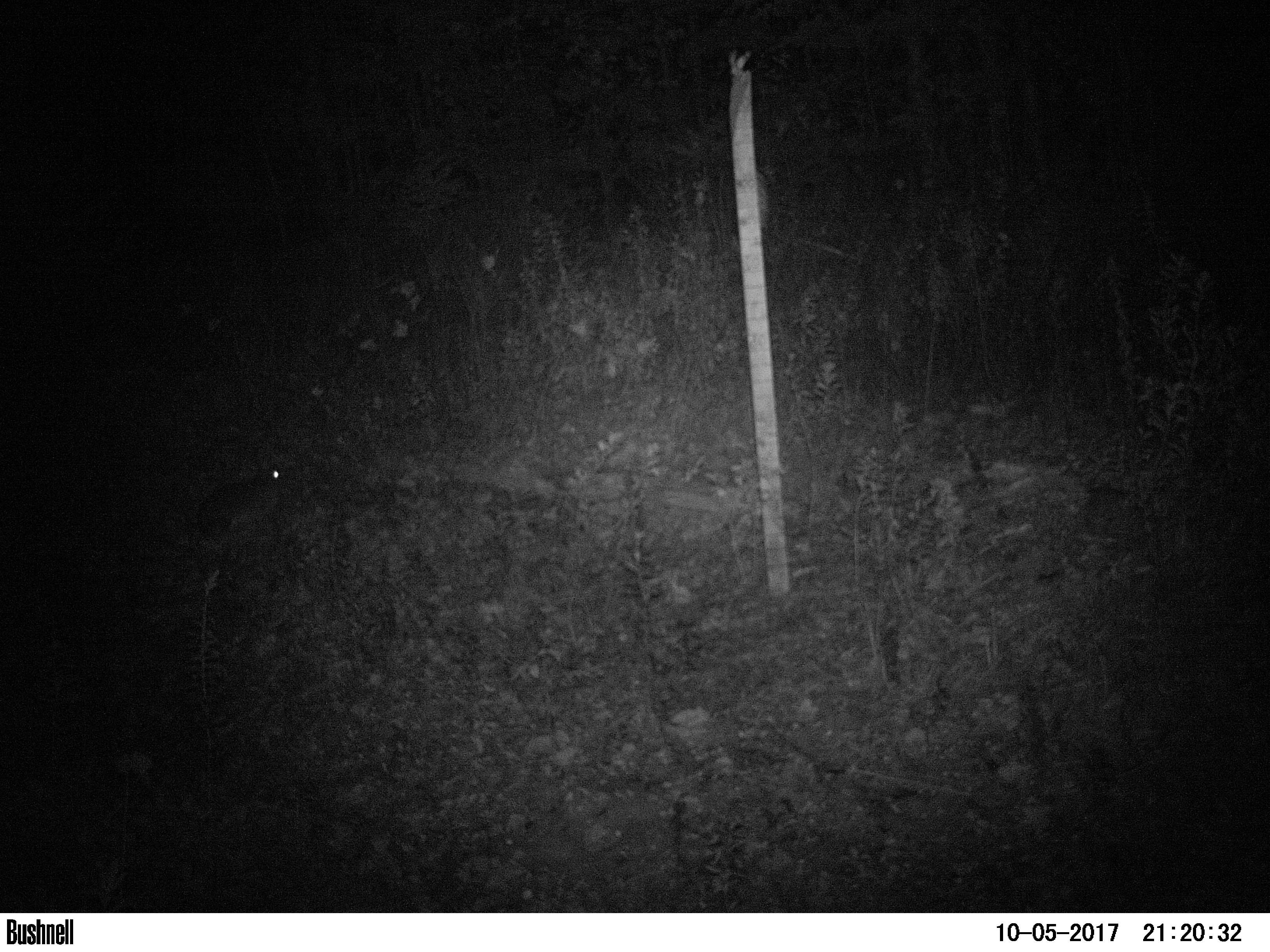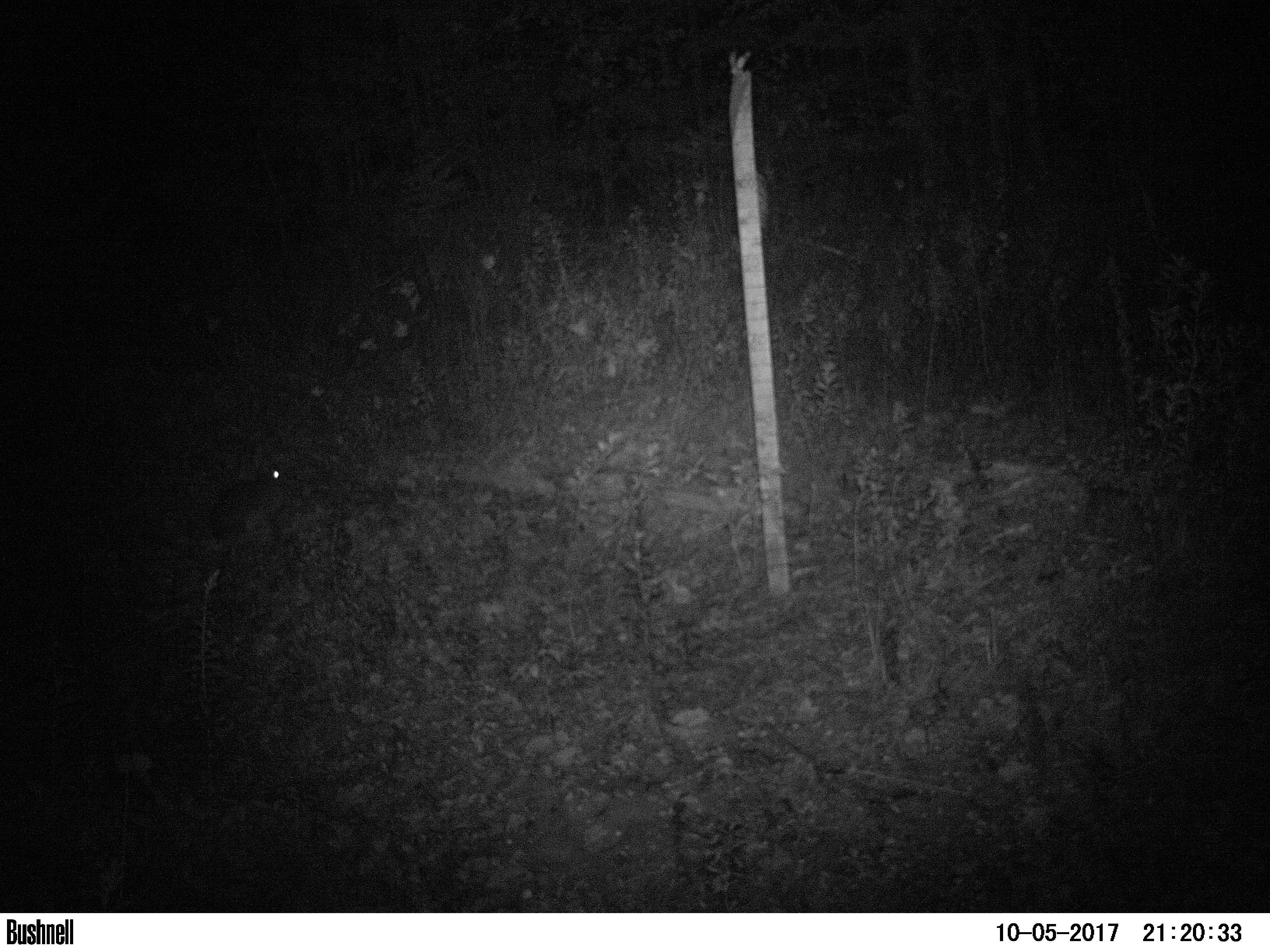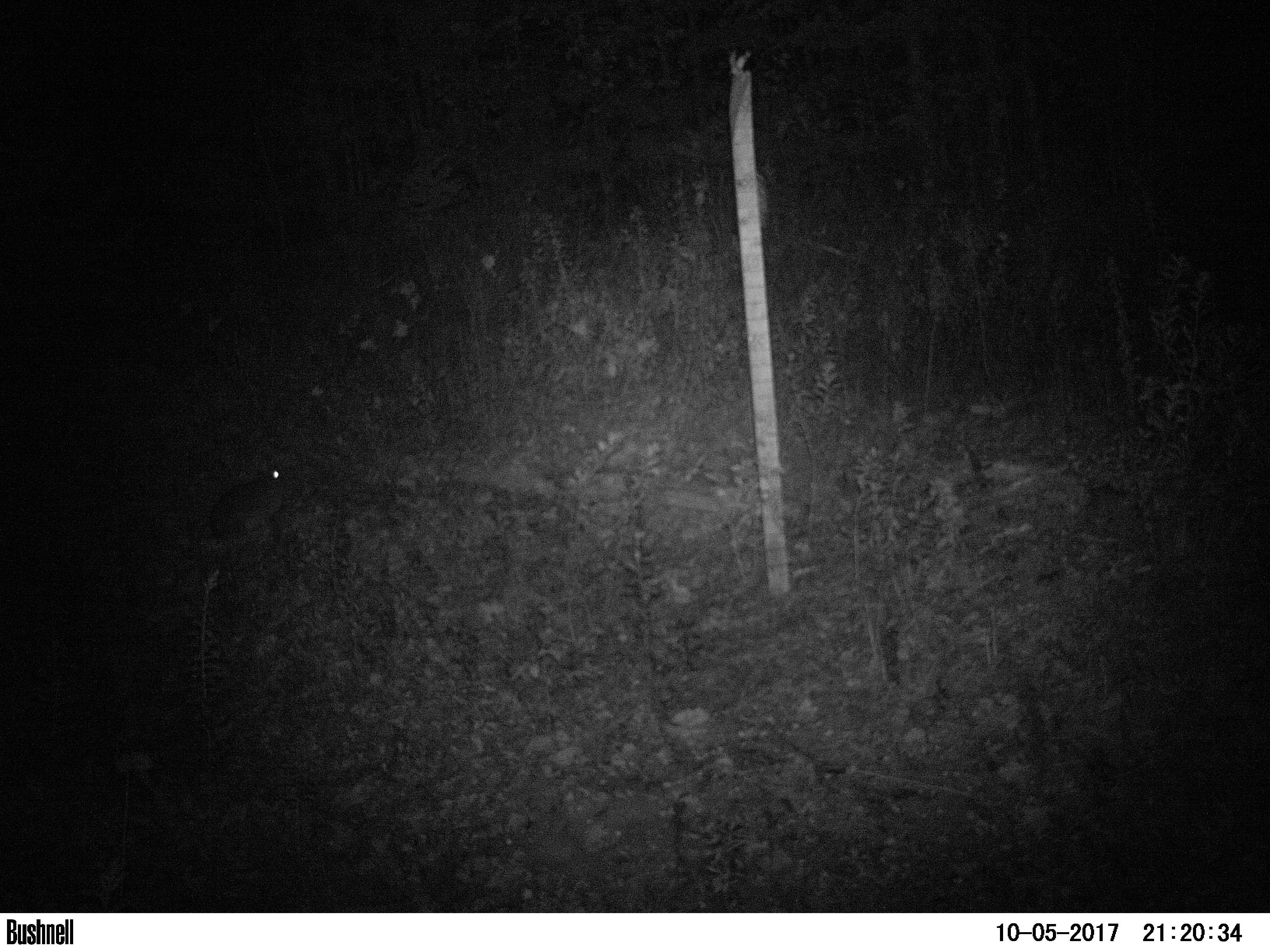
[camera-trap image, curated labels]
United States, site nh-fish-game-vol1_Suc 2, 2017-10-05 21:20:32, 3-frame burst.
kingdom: Animalia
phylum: Chordata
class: Mammalia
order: Lagomorpha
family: Leporidae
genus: Lepus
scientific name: Lepus americanus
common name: snowshoe hare